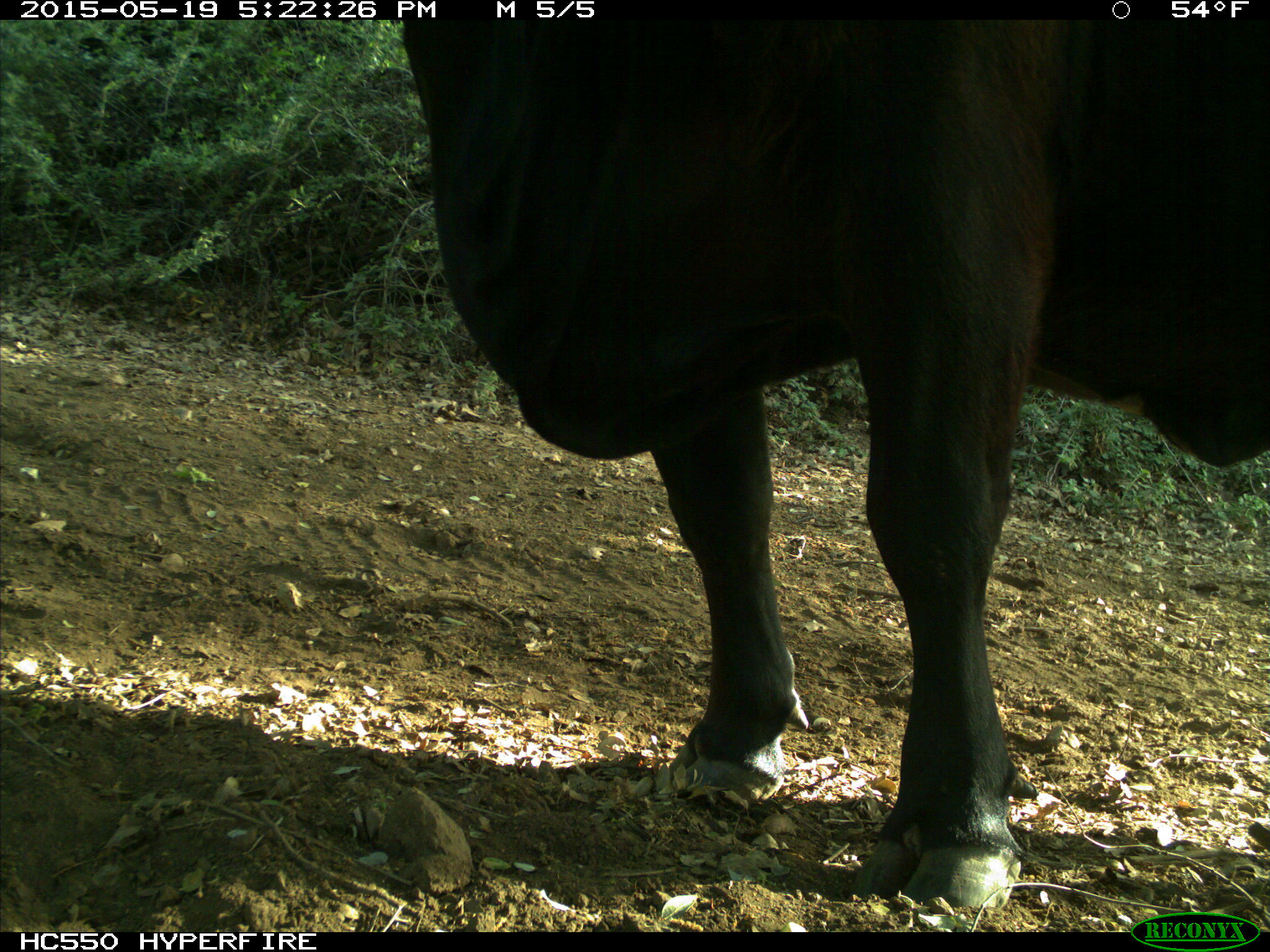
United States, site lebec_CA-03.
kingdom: Animalia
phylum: Chordata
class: Mammalia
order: Artiodactyla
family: Bovidae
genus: Bos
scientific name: Bos taurus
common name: domestic cow